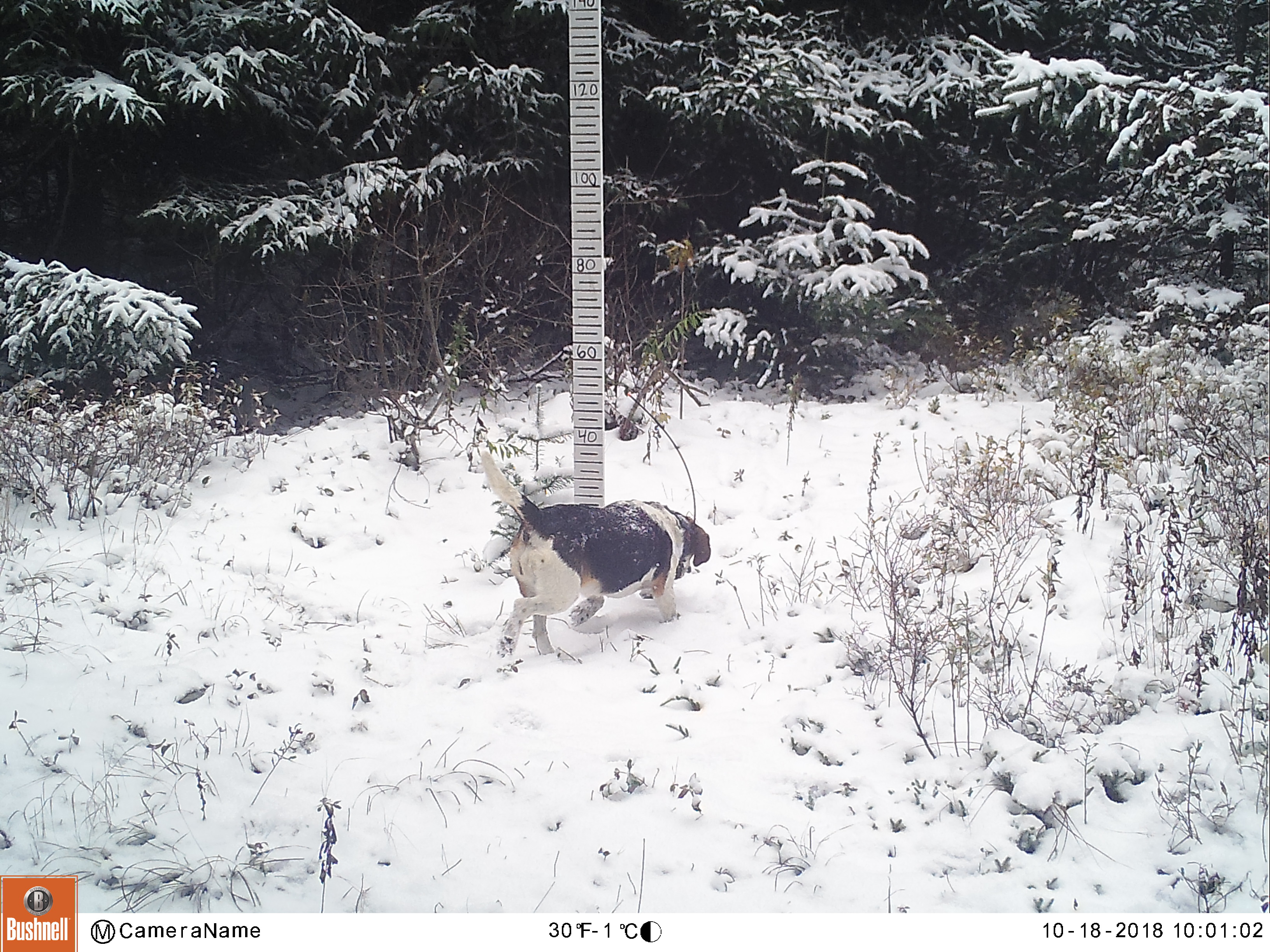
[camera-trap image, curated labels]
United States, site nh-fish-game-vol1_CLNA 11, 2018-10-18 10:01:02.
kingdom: Animalia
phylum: Chordata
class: Mammalia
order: Carnivora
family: Canidae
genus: Canis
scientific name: Canis familiaris familiaris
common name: domestic dog